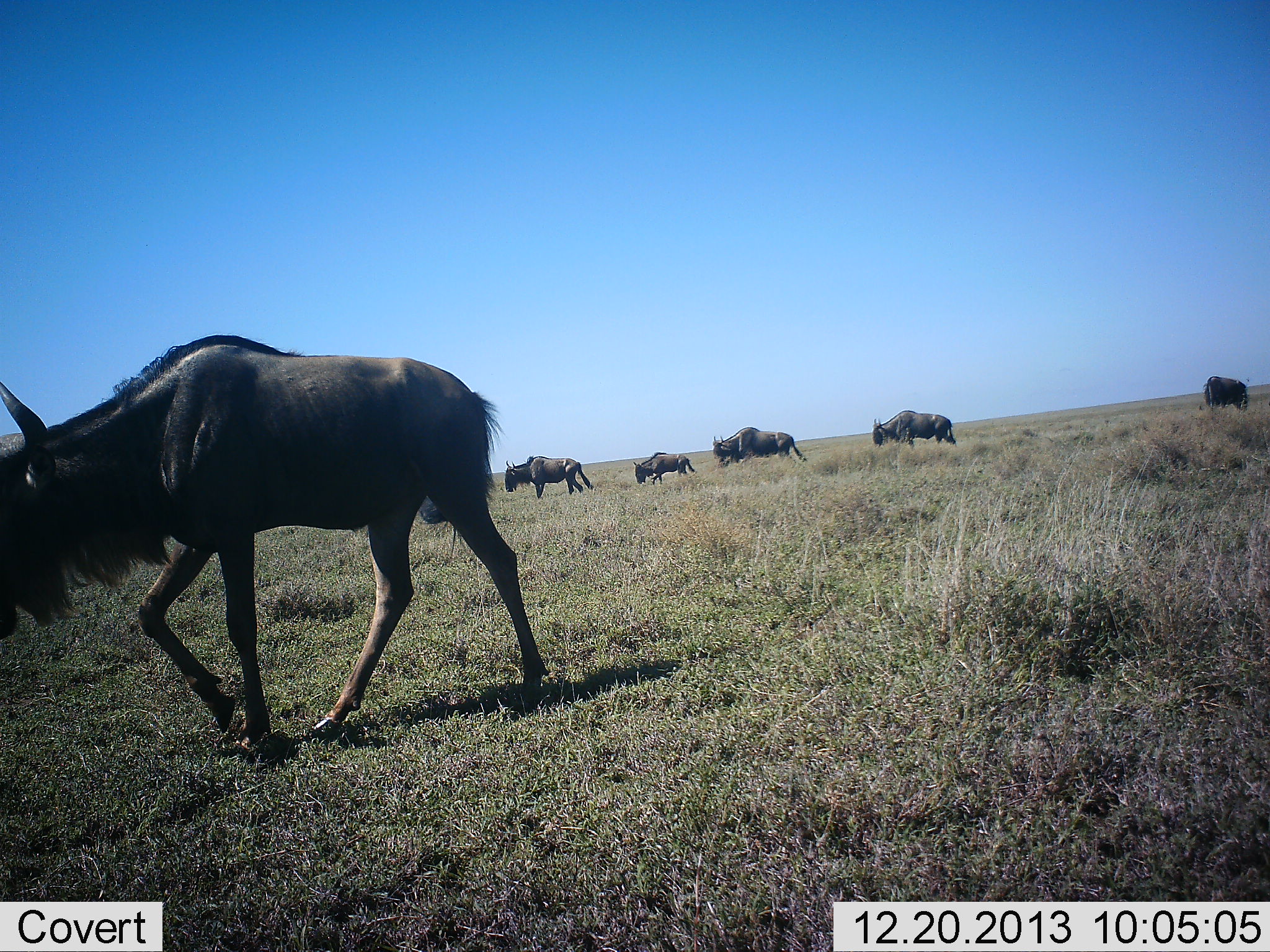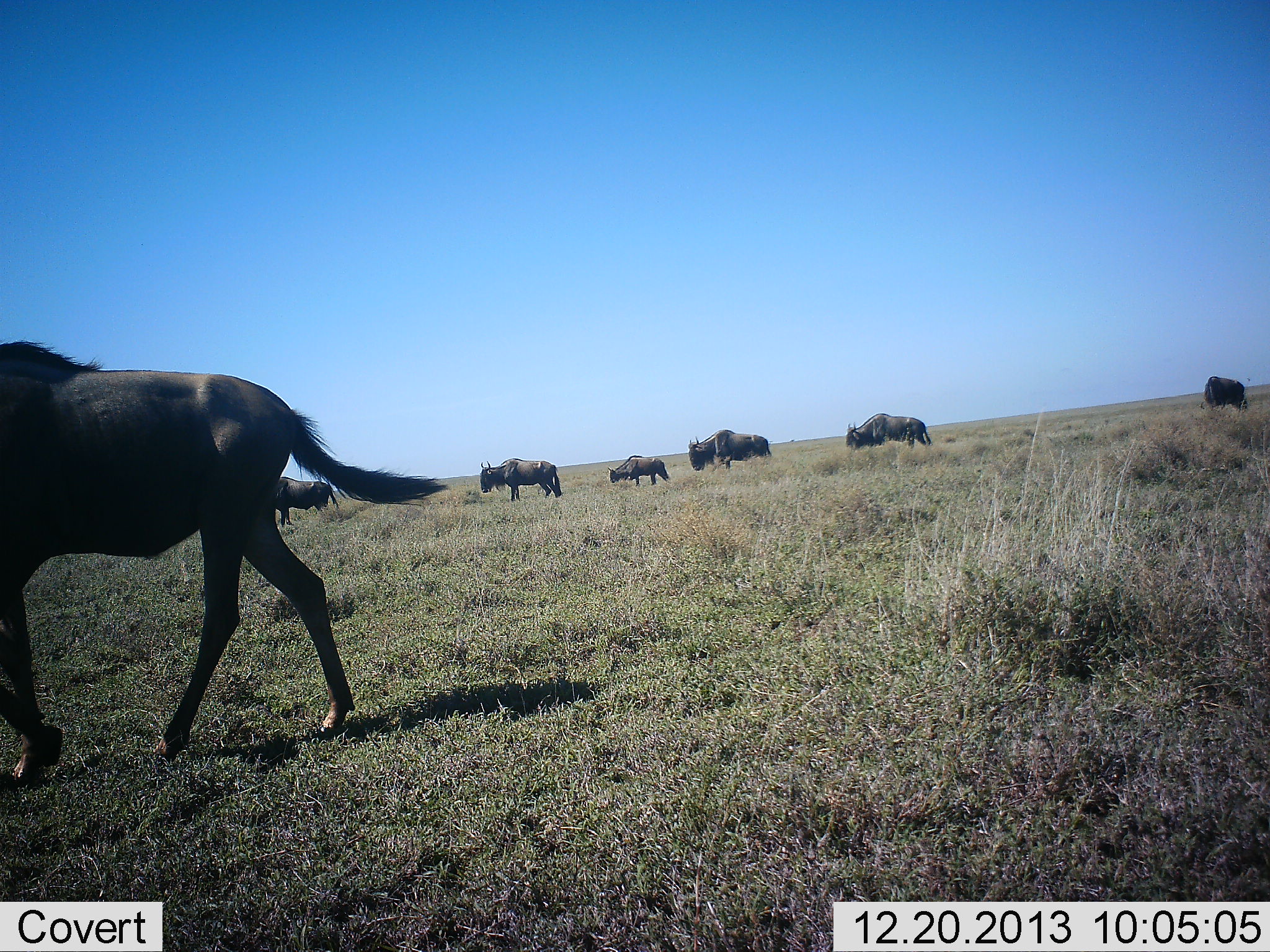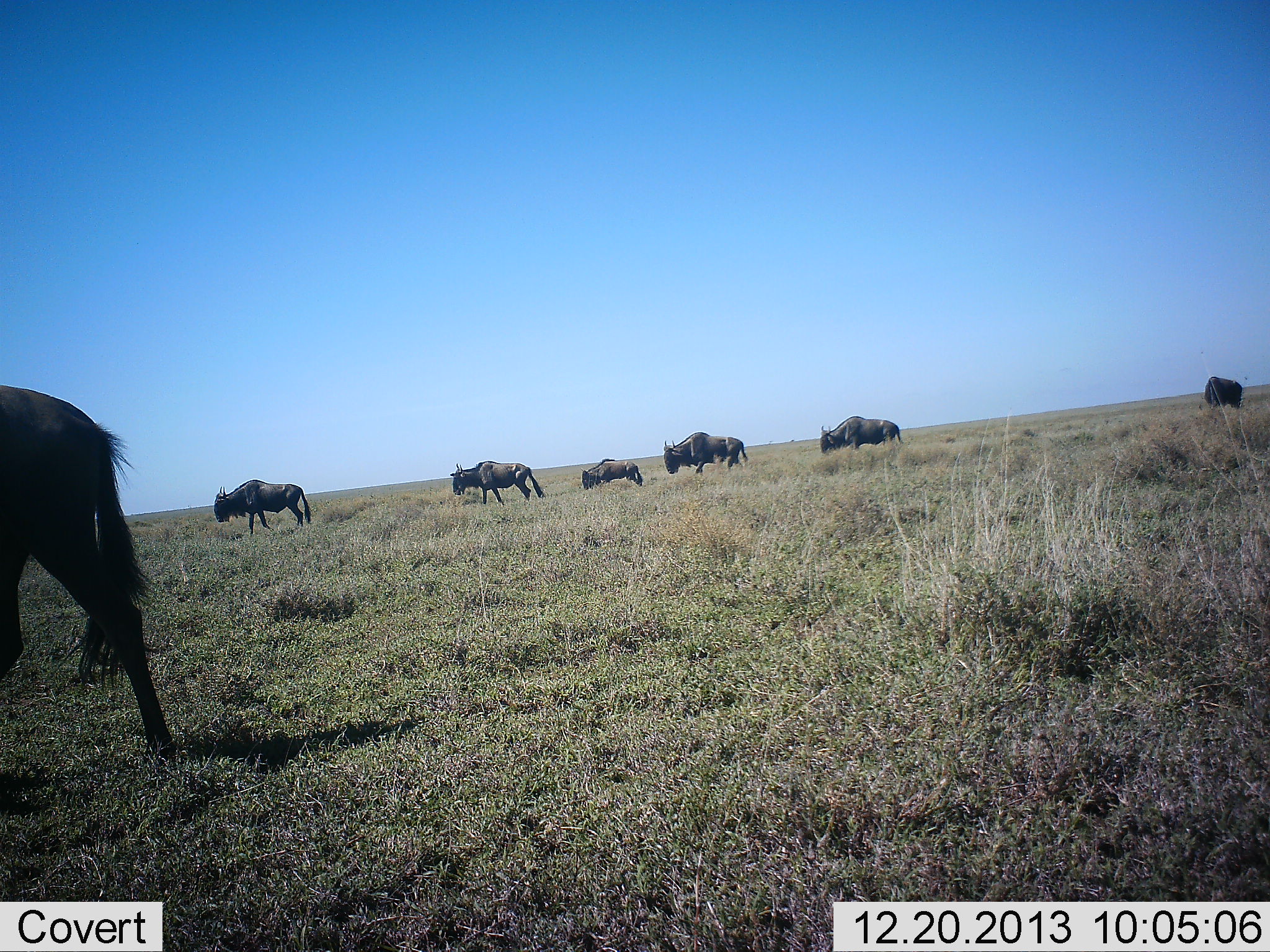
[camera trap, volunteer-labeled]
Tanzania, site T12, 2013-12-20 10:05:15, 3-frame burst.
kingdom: Animalia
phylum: Chordata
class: Mammalia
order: Artiodactyla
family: Bovidae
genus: Connochaetes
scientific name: Connochaetes taurinus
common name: blue wildebeest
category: wildebeest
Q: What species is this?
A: Wildebeest (blue wildebeest) (Connochaetes taurinus).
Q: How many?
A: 7.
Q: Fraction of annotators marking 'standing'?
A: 20%.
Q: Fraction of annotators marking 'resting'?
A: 0%.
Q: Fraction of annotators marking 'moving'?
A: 100%.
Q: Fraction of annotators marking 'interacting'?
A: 0%.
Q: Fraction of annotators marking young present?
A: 20%.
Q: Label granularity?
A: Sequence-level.